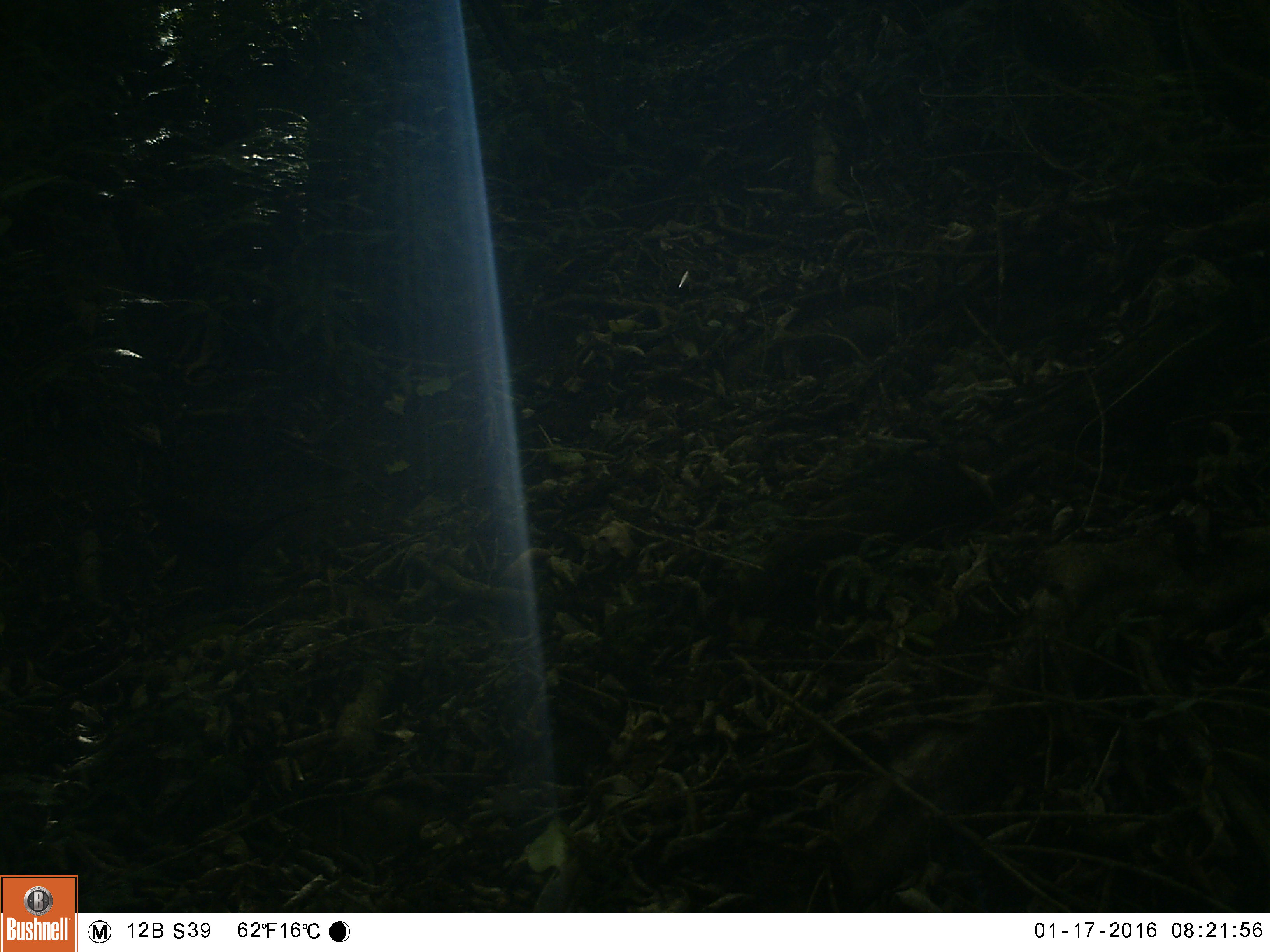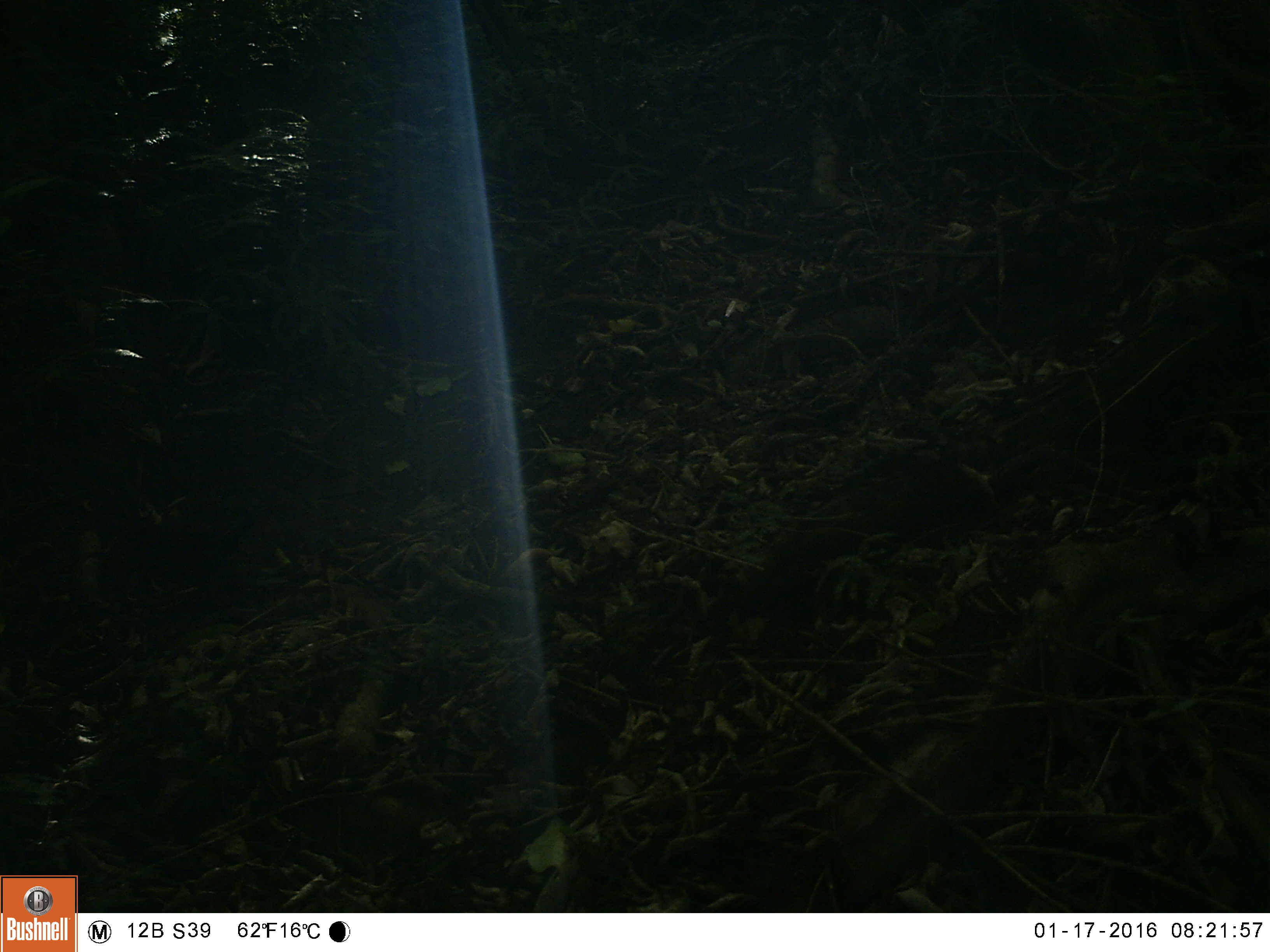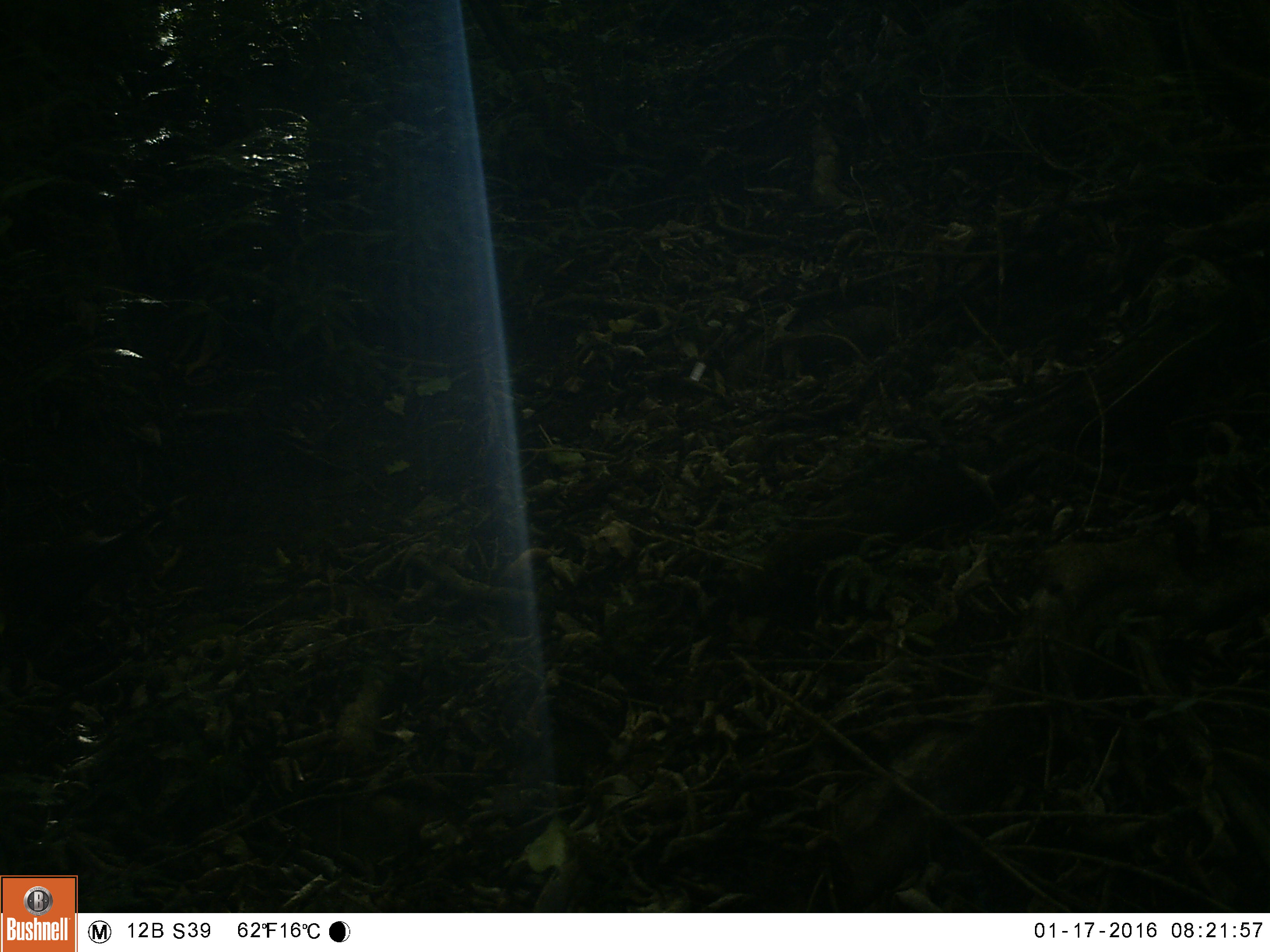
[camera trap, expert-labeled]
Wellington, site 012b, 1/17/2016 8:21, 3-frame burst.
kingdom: Animalia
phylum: Chordata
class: Aves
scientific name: Aves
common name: bird